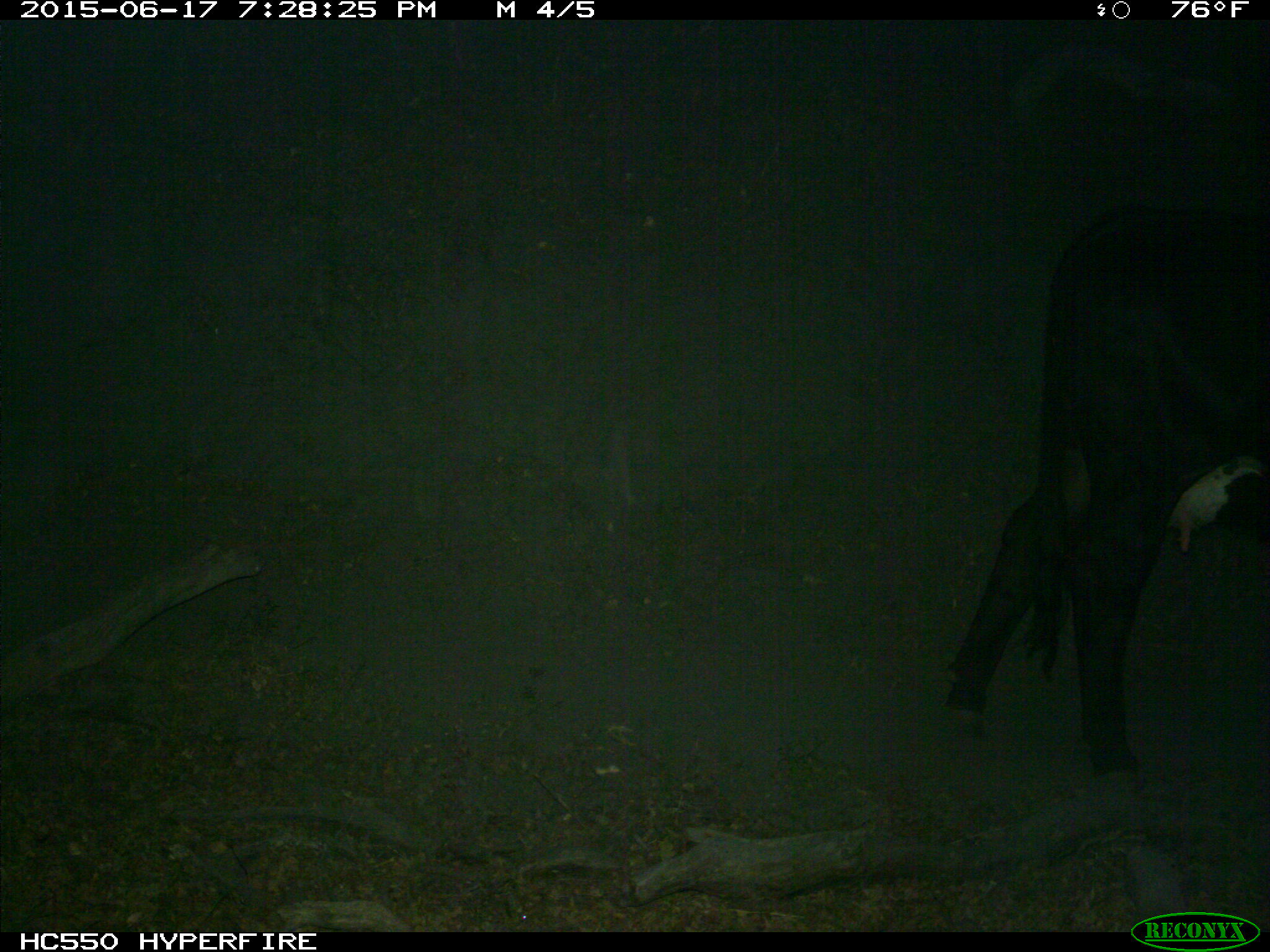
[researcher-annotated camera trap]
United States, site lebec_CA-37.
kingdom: Animalia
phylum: Chordata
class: Mammalia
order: Artiodactyla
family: Bovidae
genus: Bos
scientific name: Bos taurus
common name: domestic cow